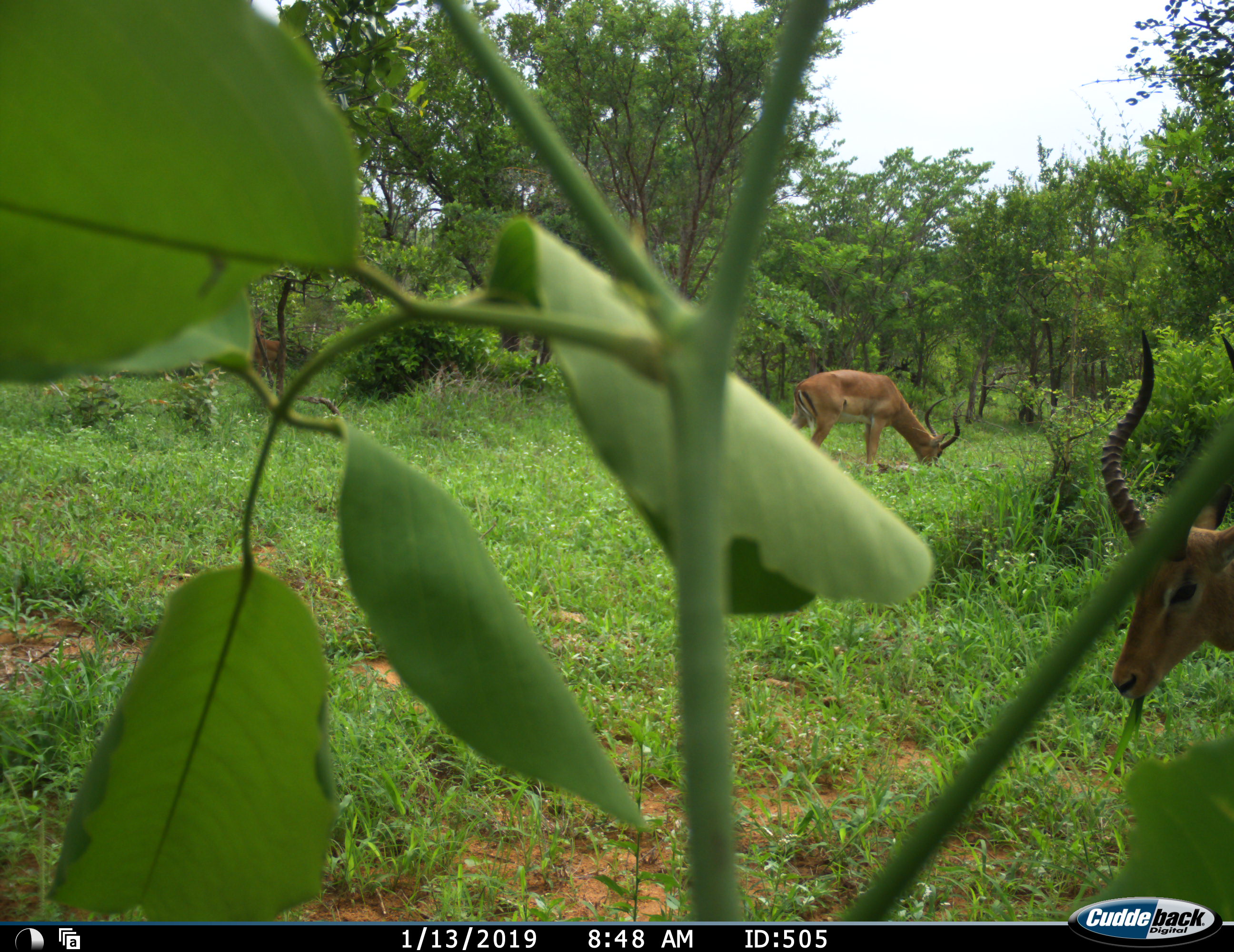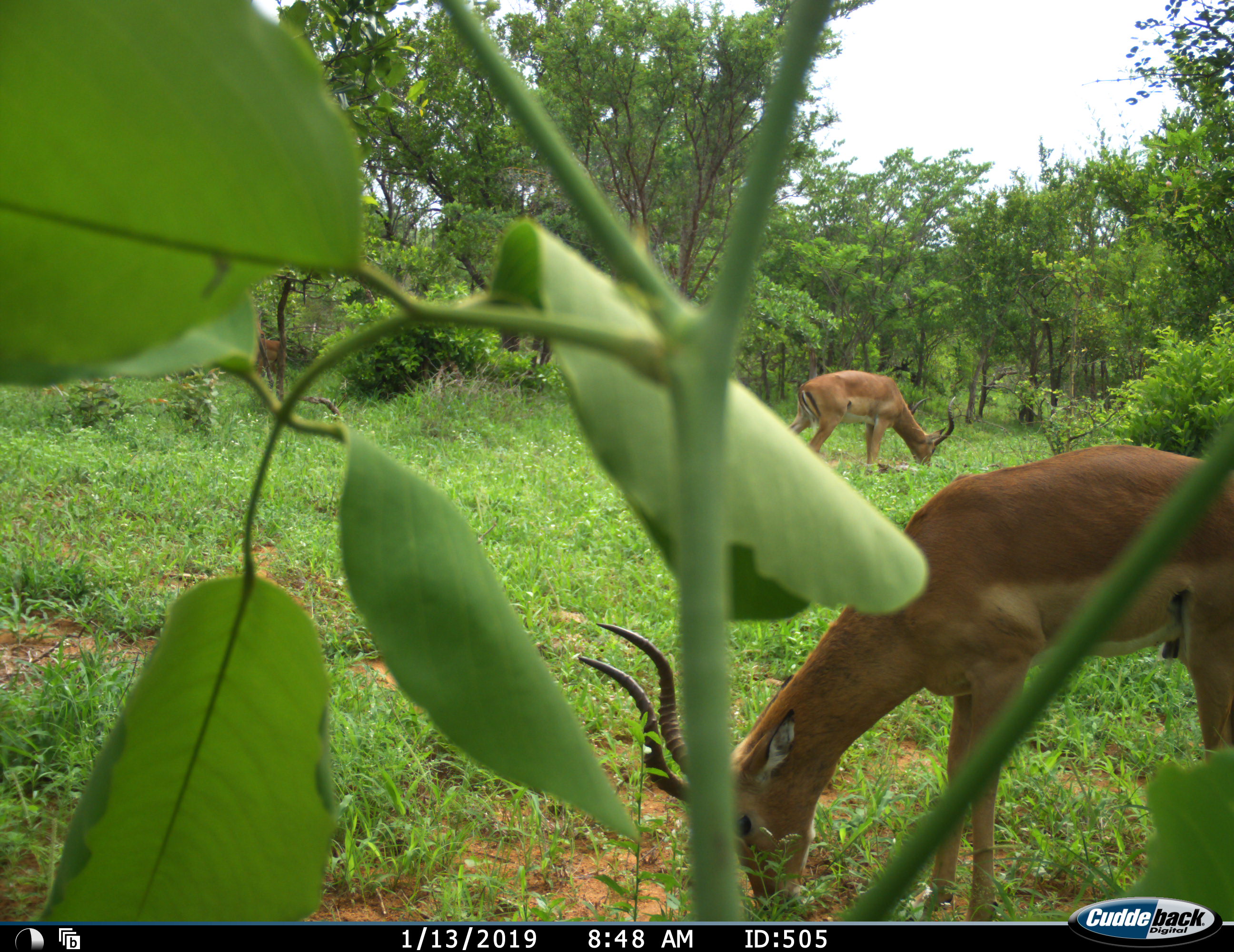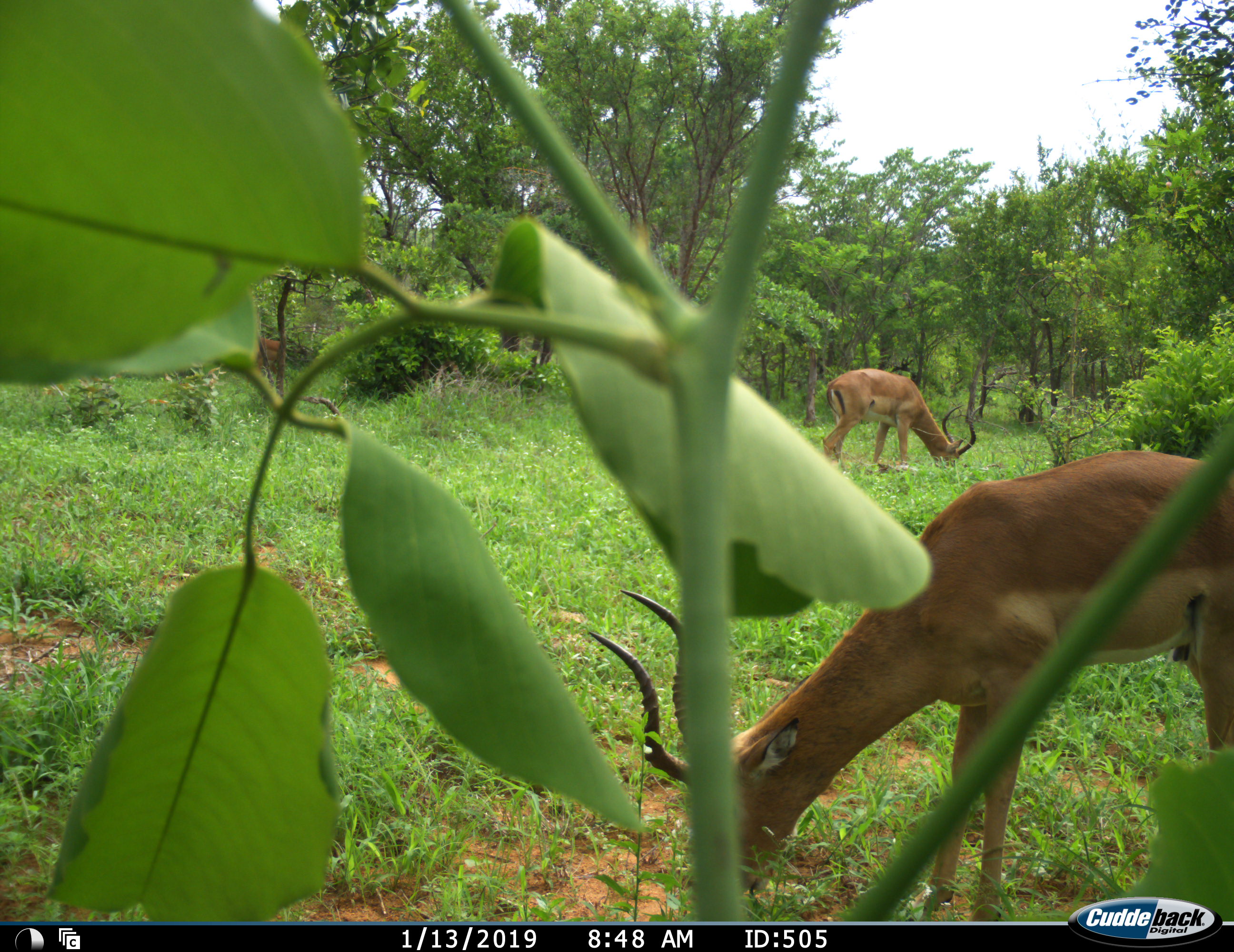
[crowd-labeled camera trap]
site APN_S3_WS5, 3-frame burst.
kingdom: Animalia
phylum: Chordata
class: Mammalia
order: Artiodactyla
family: Bovidae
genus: Aepyceros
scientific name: Aepyceros melampus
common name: impala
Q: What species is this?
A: Impala (Aepyceros melampus).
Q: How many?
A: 3.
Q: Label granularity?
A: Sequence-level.